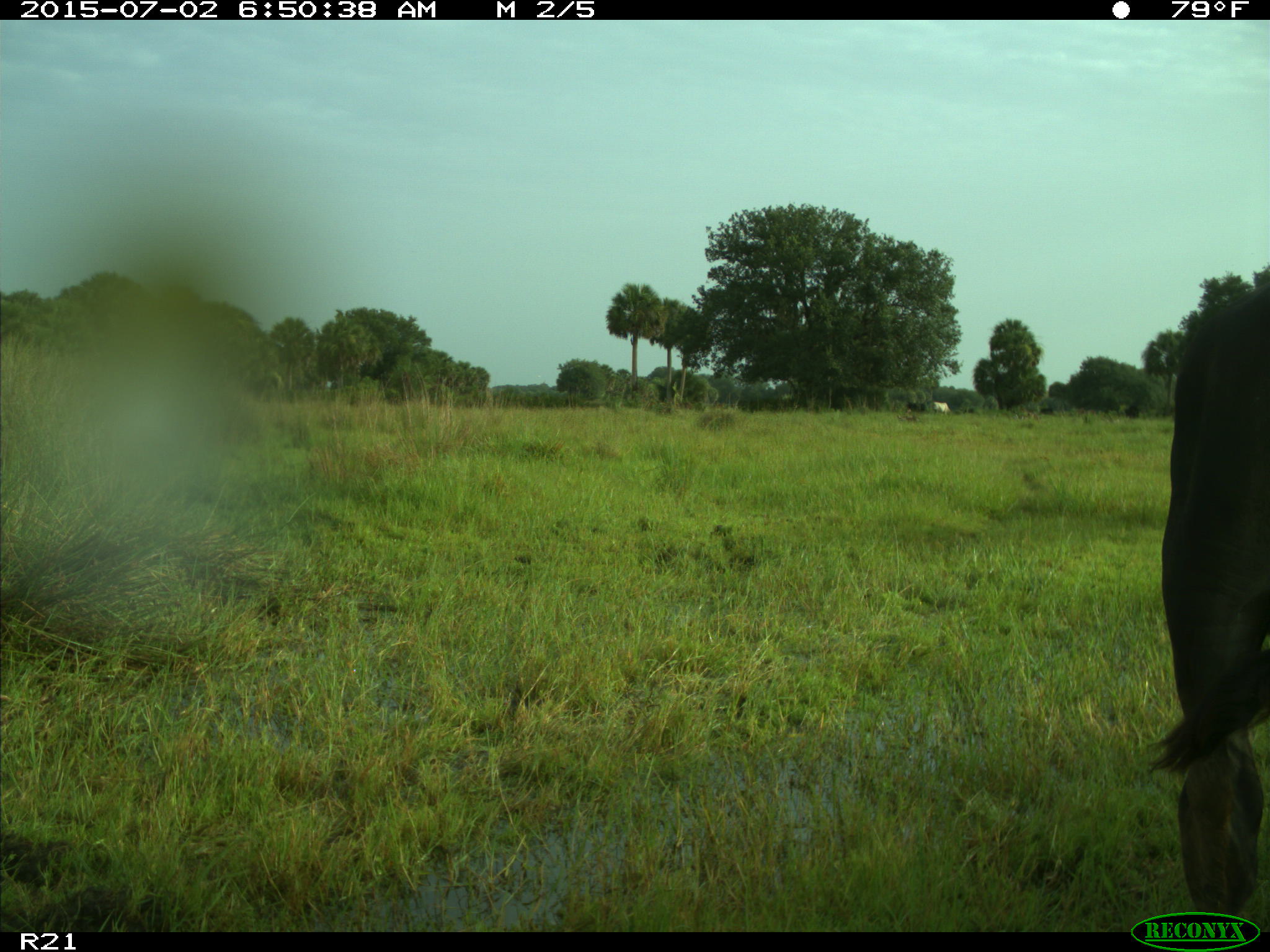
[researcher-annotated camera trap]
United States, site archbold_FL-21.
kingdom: Animalia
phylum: Chordata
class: Mammalia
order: Artiodactyla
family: Bovidae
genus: Bos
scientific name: Bos taurus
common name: domestic cow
Bos taurus (domestic cow).